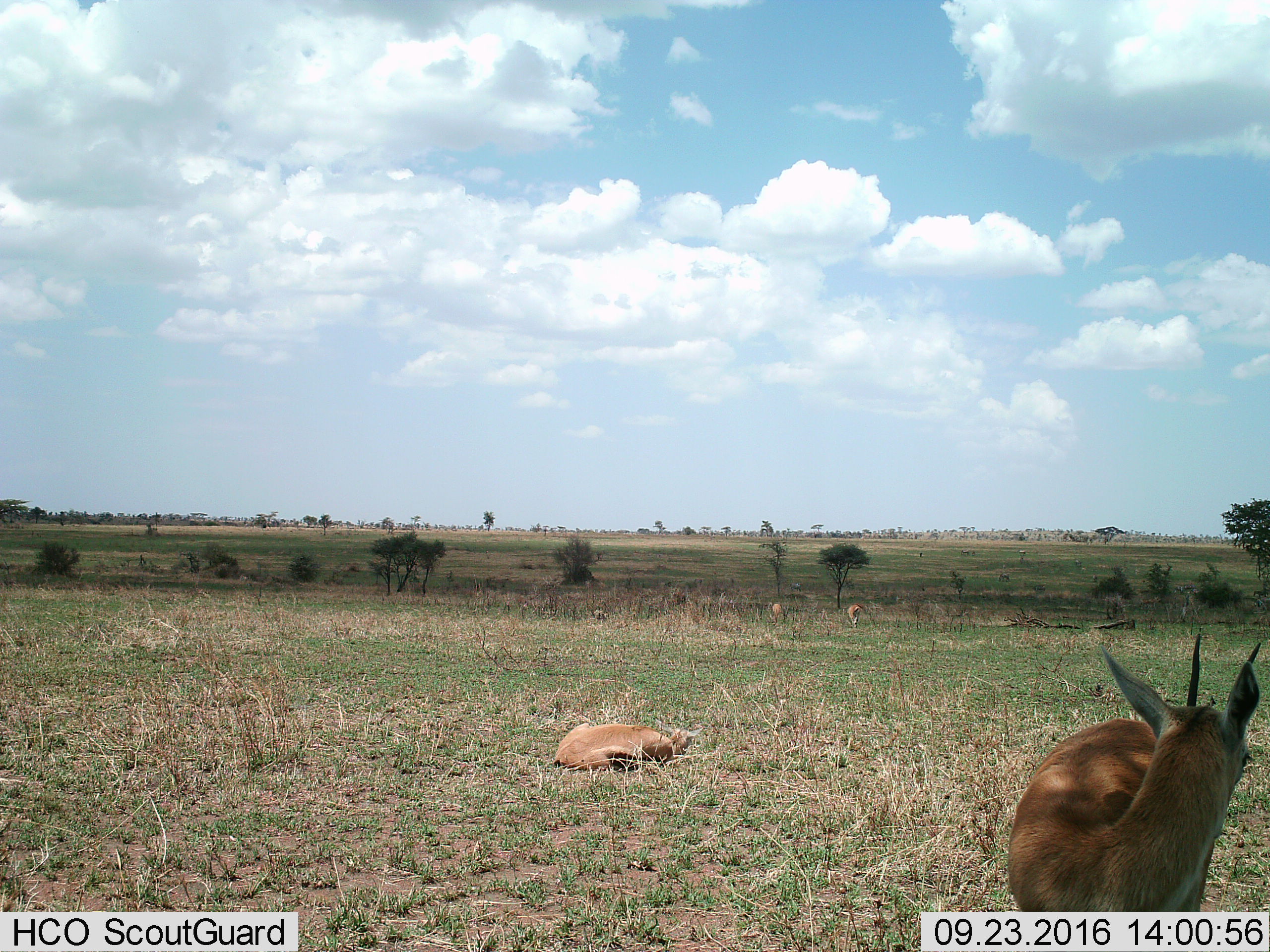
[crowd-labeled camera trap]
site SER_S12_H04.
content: unidentified animal